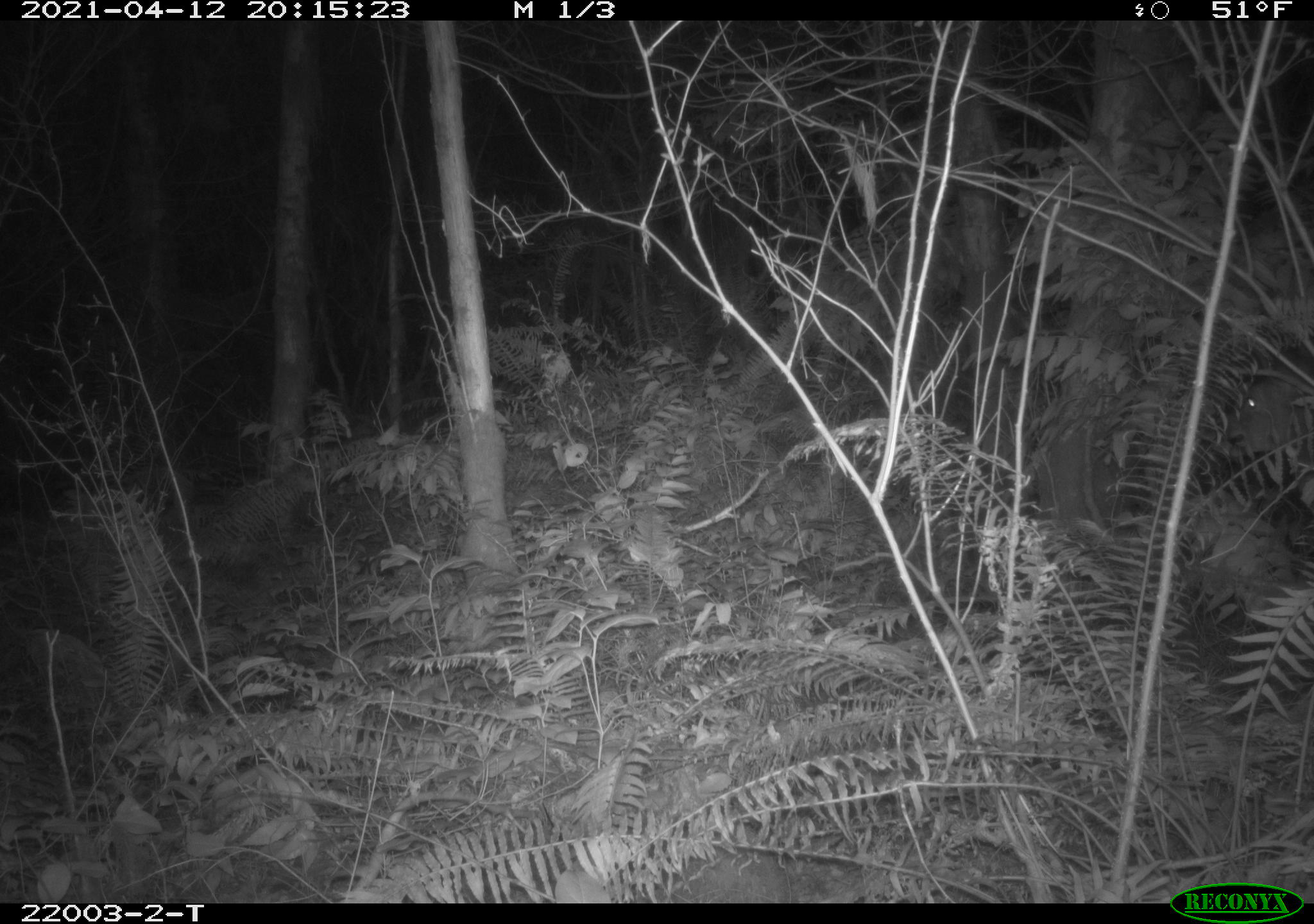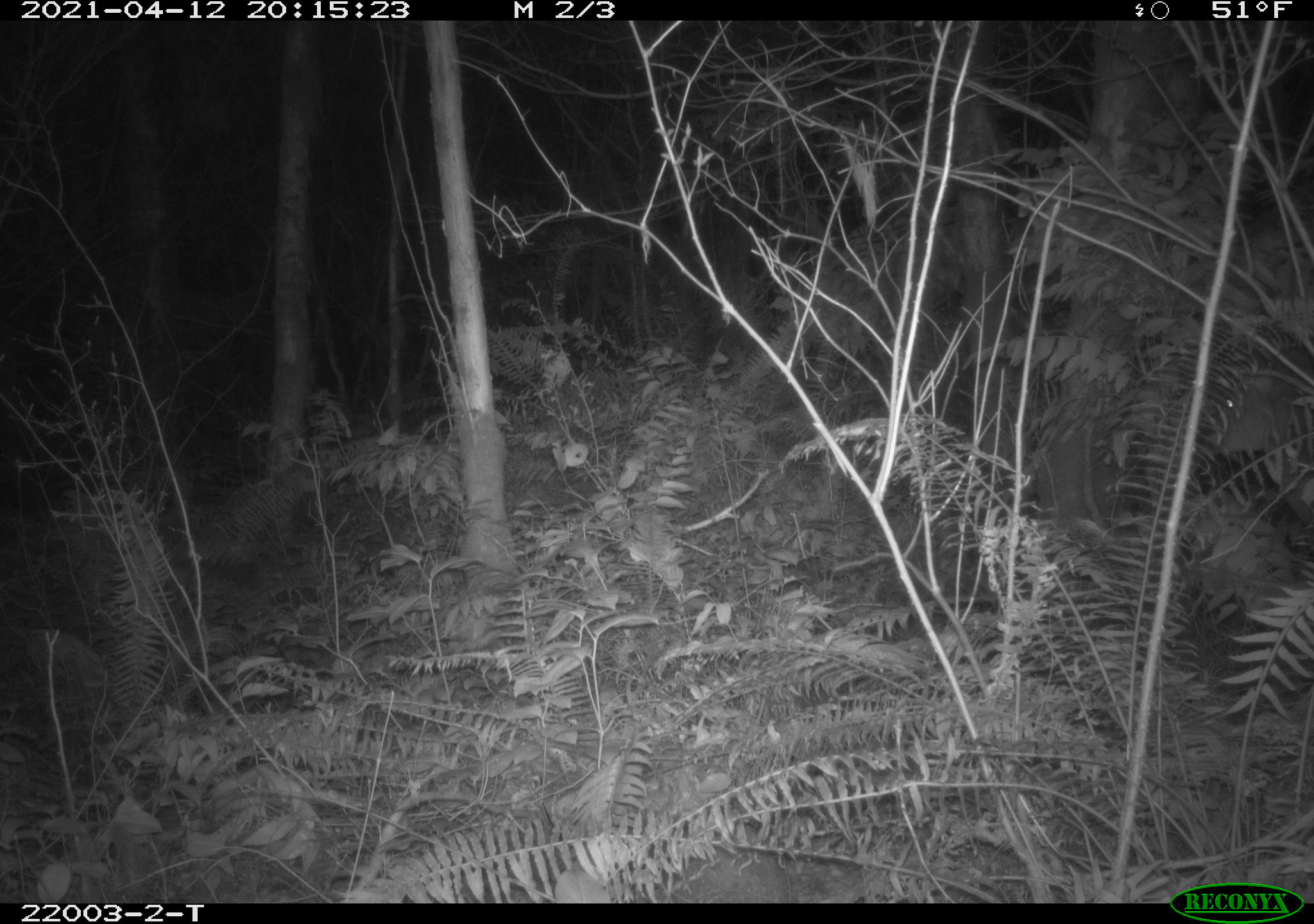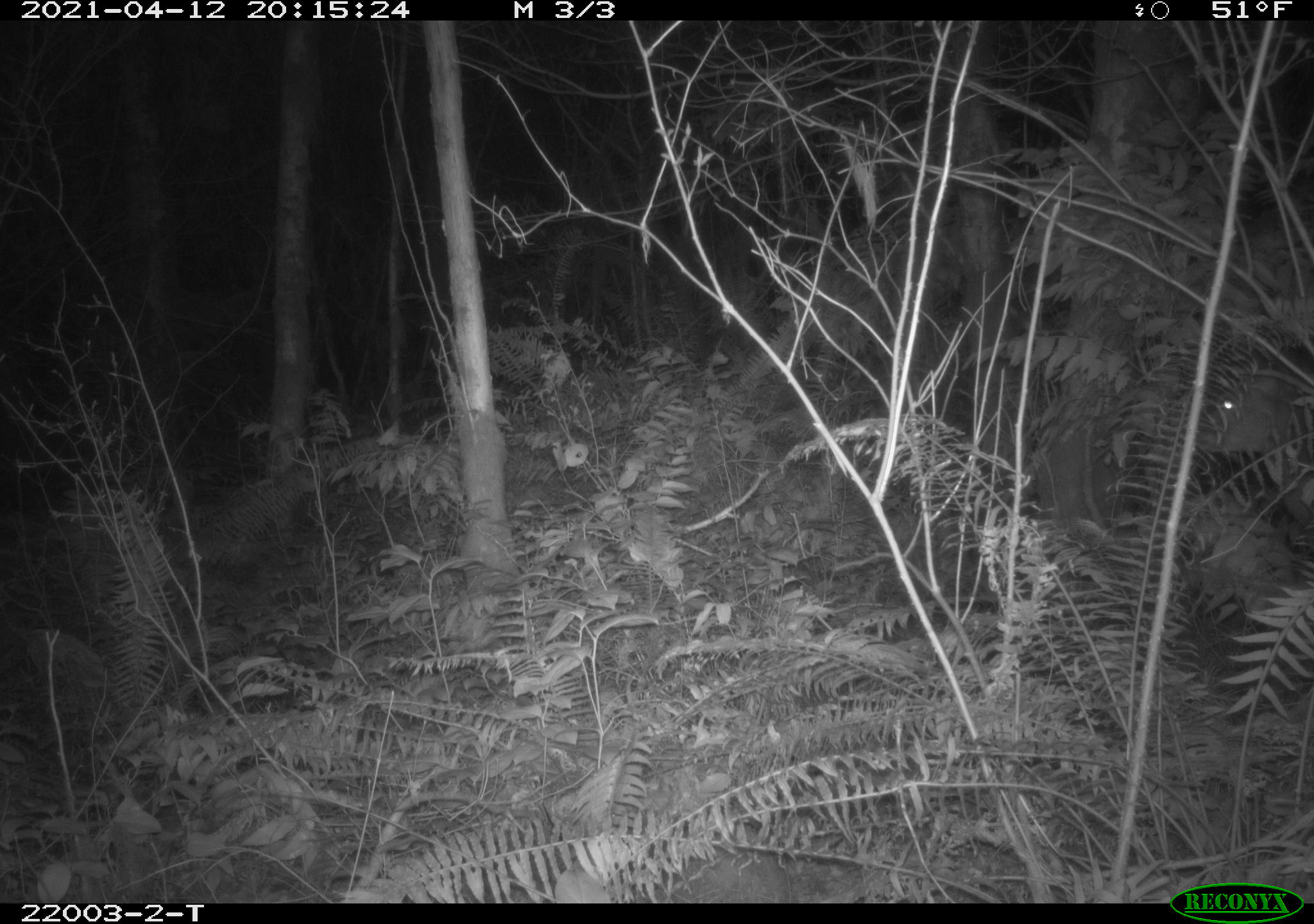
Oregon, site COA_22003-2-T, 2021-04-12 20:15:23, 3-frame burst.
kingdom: Animalia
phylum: Chordata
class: Mammalia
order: Artiodactyla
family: Cervidae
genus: Odocoileus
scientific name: Odocoileus hemionus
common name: black-tailed deer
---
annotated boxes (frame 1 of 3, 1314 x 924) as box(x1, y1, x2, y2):
black-tailed deer: box(1205, 355, 1312, 510)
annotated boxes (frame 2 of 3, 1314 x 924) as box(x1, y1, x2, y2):
black-tailed deer: box(1189, 346, 1313, 545)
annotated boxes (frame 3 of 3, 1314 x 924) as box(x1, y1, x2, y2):
black-tailed deer: box(1174, 344, 1312, 540)